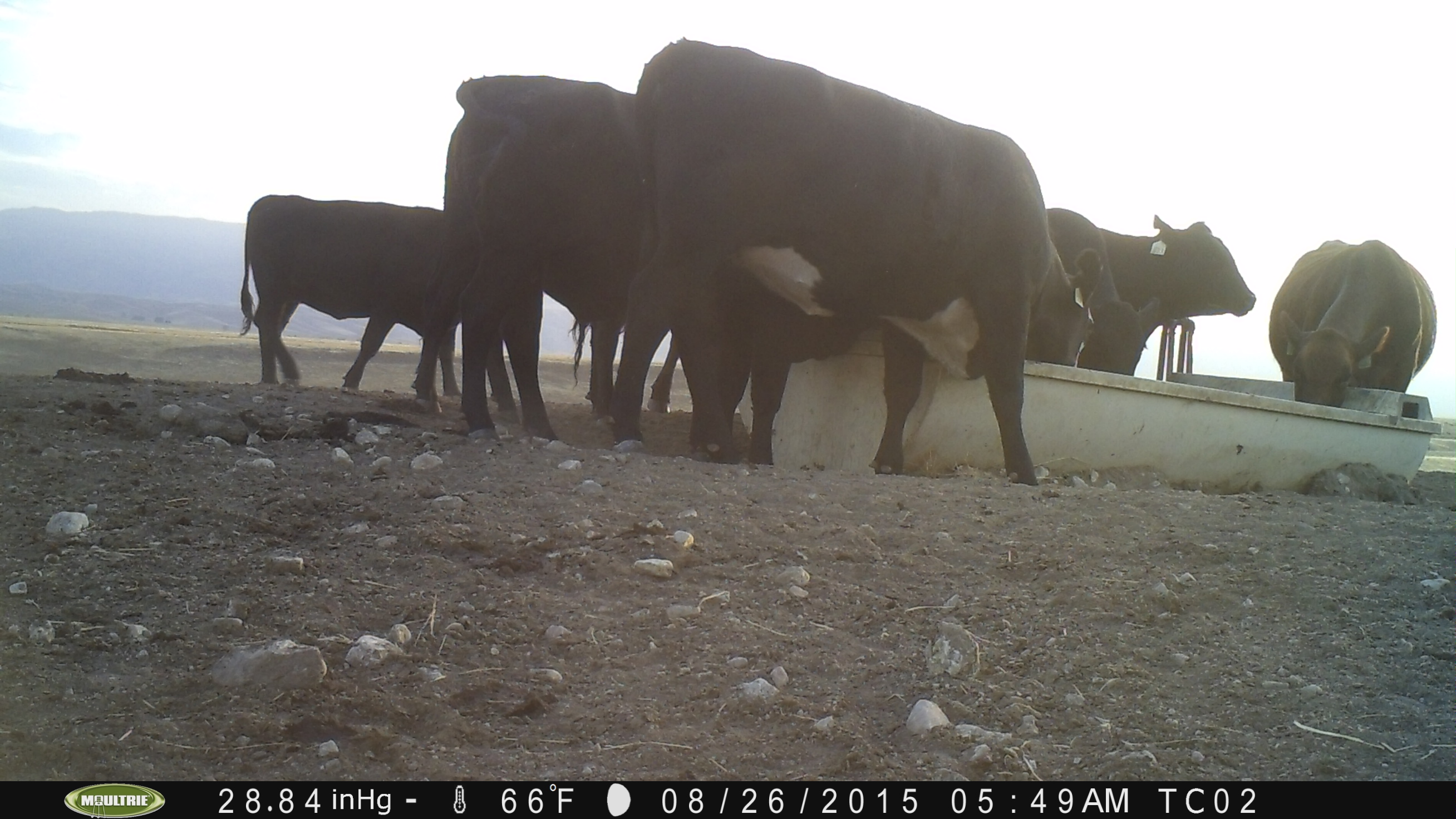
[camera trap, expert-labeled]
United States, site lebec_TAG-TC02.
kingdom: Animalia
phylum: Chordata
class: Mammalia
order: Artiodactyla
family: Bovidae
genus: Bos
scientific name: Bos taurus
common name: domestic cow